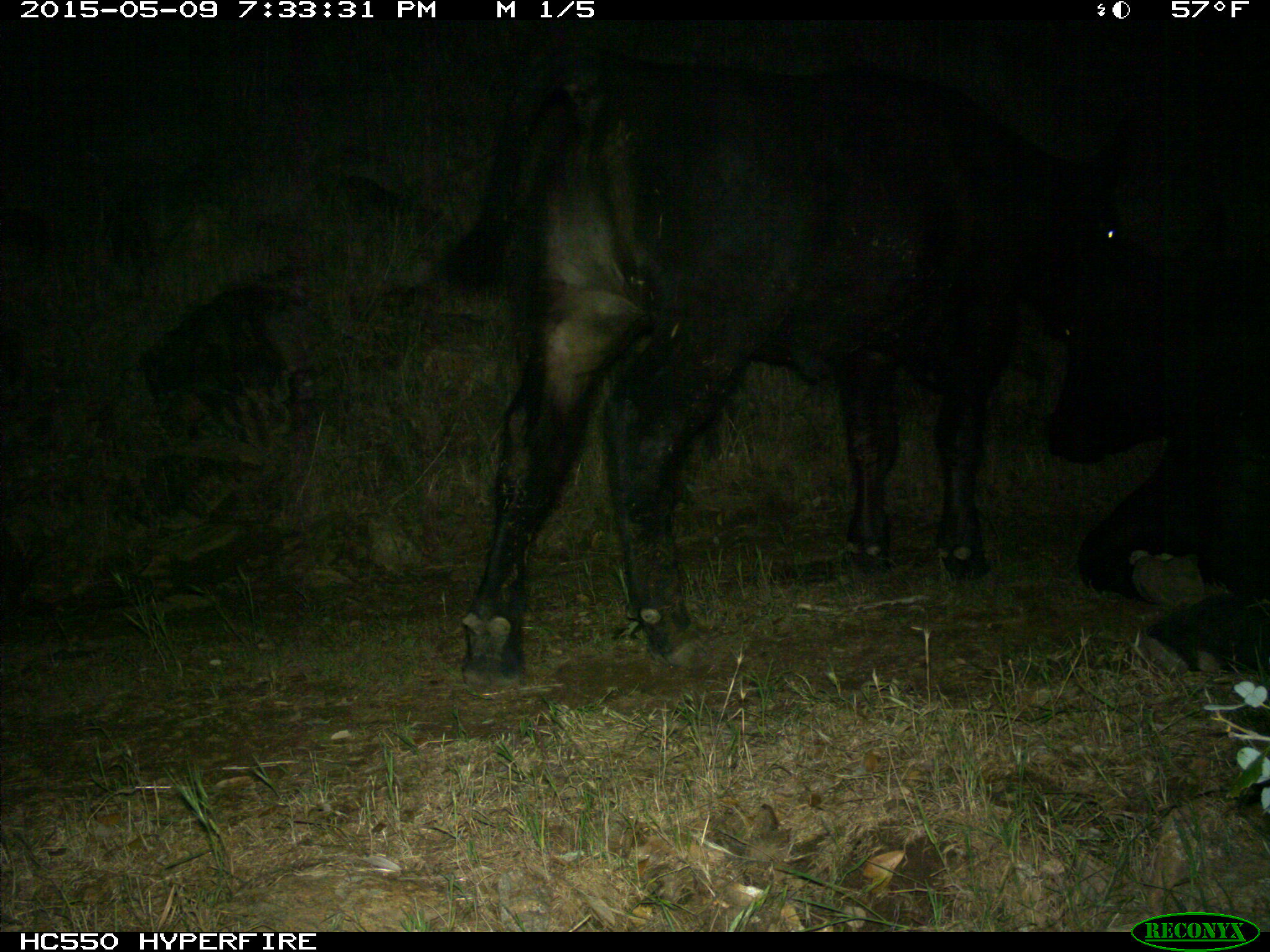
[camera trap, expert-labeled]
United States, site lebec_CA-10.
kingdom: Animalia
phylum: Chordata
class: Mammalia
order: Artiodactyla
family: Bovidae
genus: Bos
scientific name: Bos taurus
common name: domestic cow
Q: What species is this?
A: Bos taurus (domestic cow).